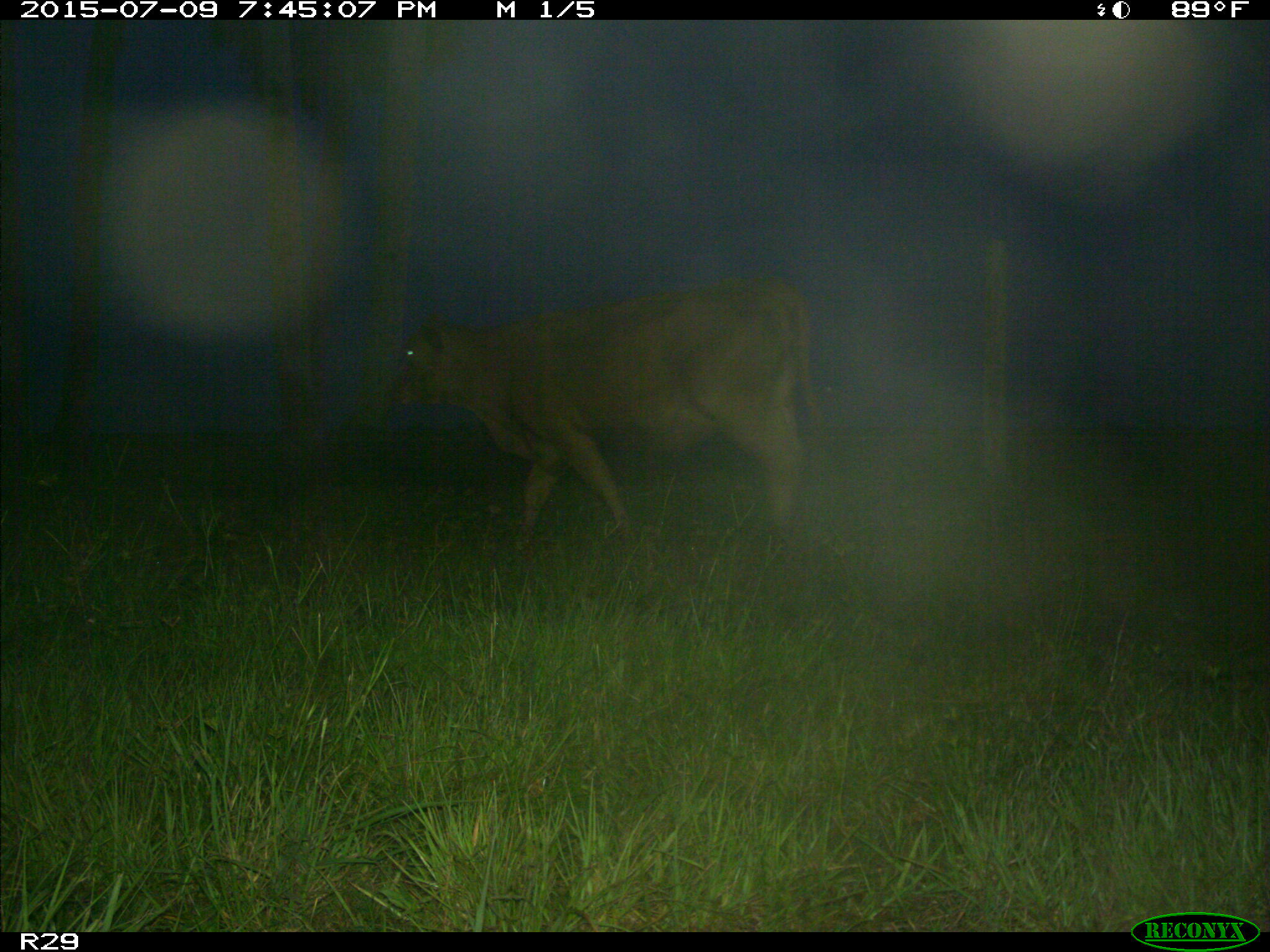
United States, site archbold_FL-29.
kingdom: Animalia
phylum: Chordata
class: Mammalia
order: Artiodactyla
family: Bovidae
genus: Bos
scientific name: Bos taurus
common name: domestic cow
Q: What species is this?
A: Bos taurus (domestic cow).